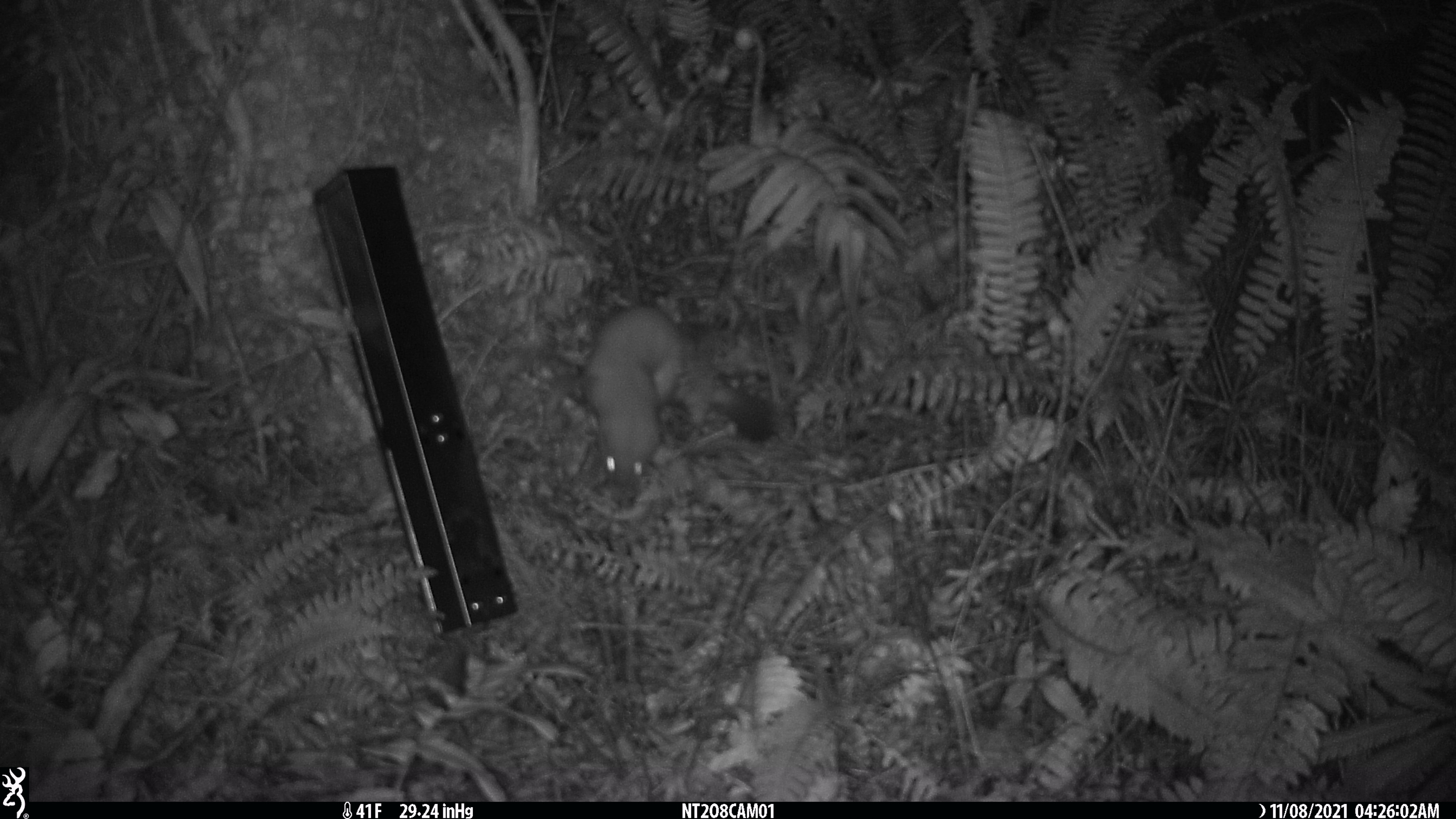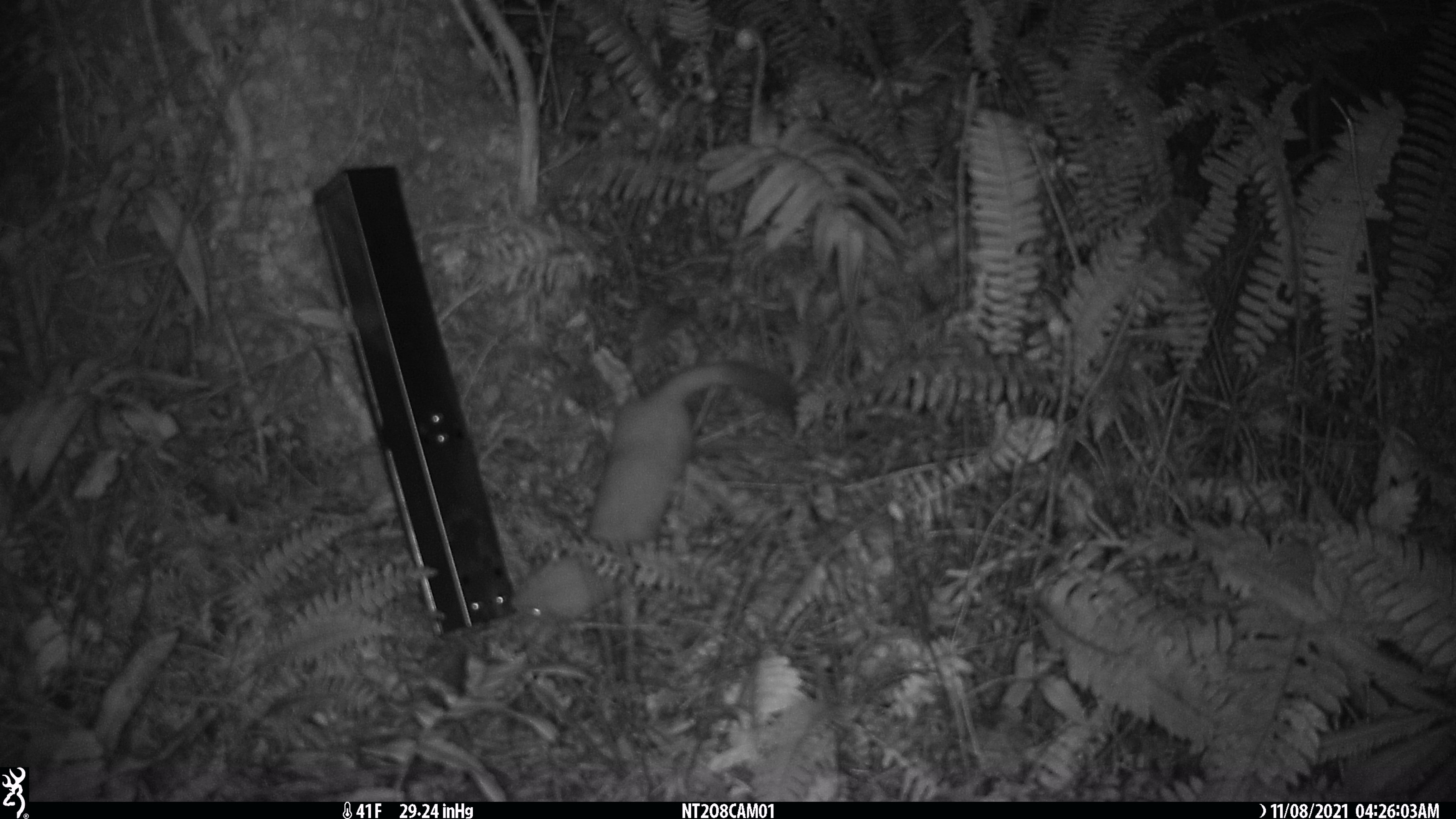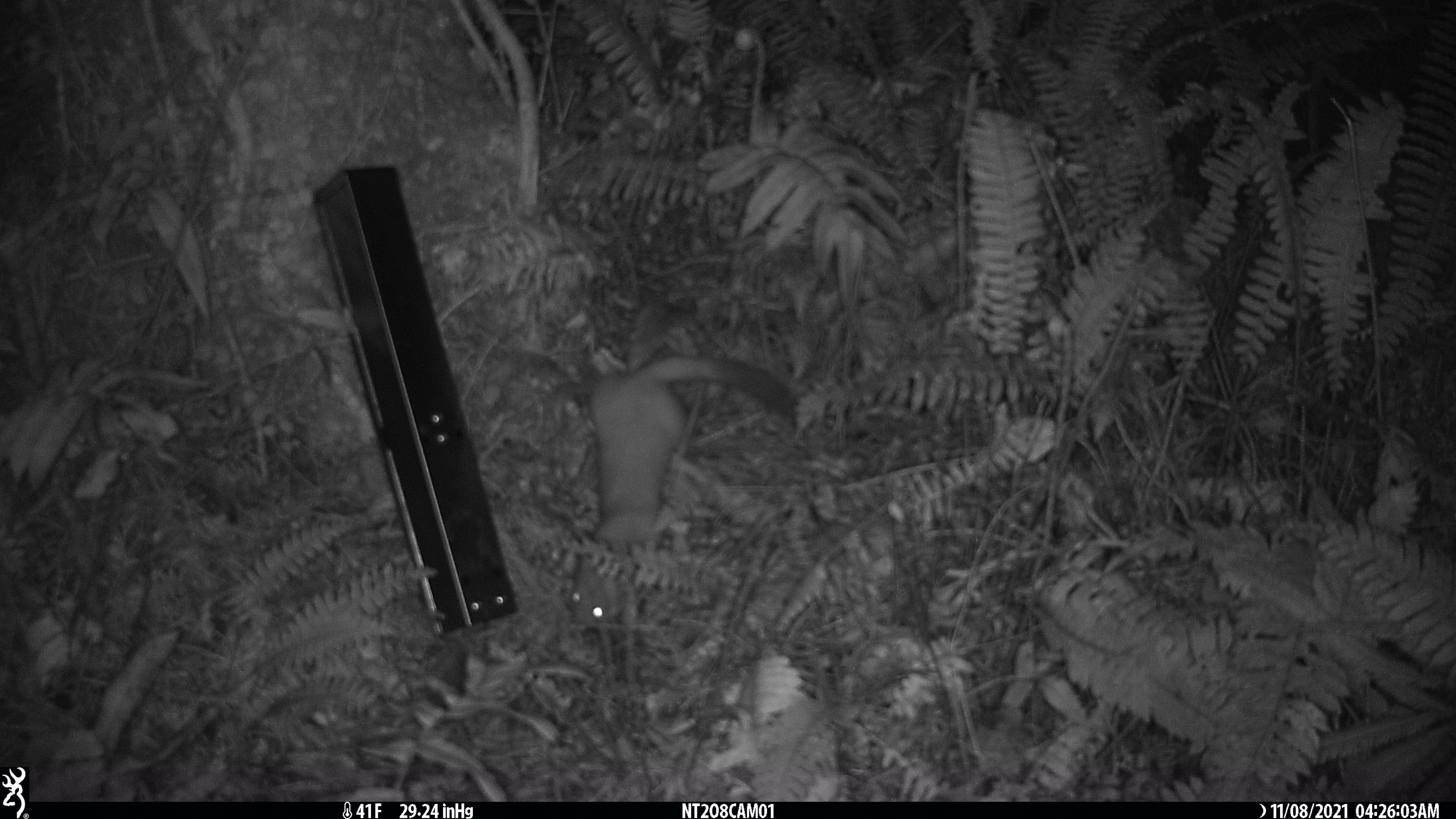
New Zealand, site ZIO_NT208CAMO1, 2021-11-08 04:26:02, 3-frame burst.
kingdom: Animalia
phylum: Chordata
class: Mammalia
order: Carnivora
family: Mustelidae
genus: Mustela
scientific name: Mustela erminea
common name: stoat